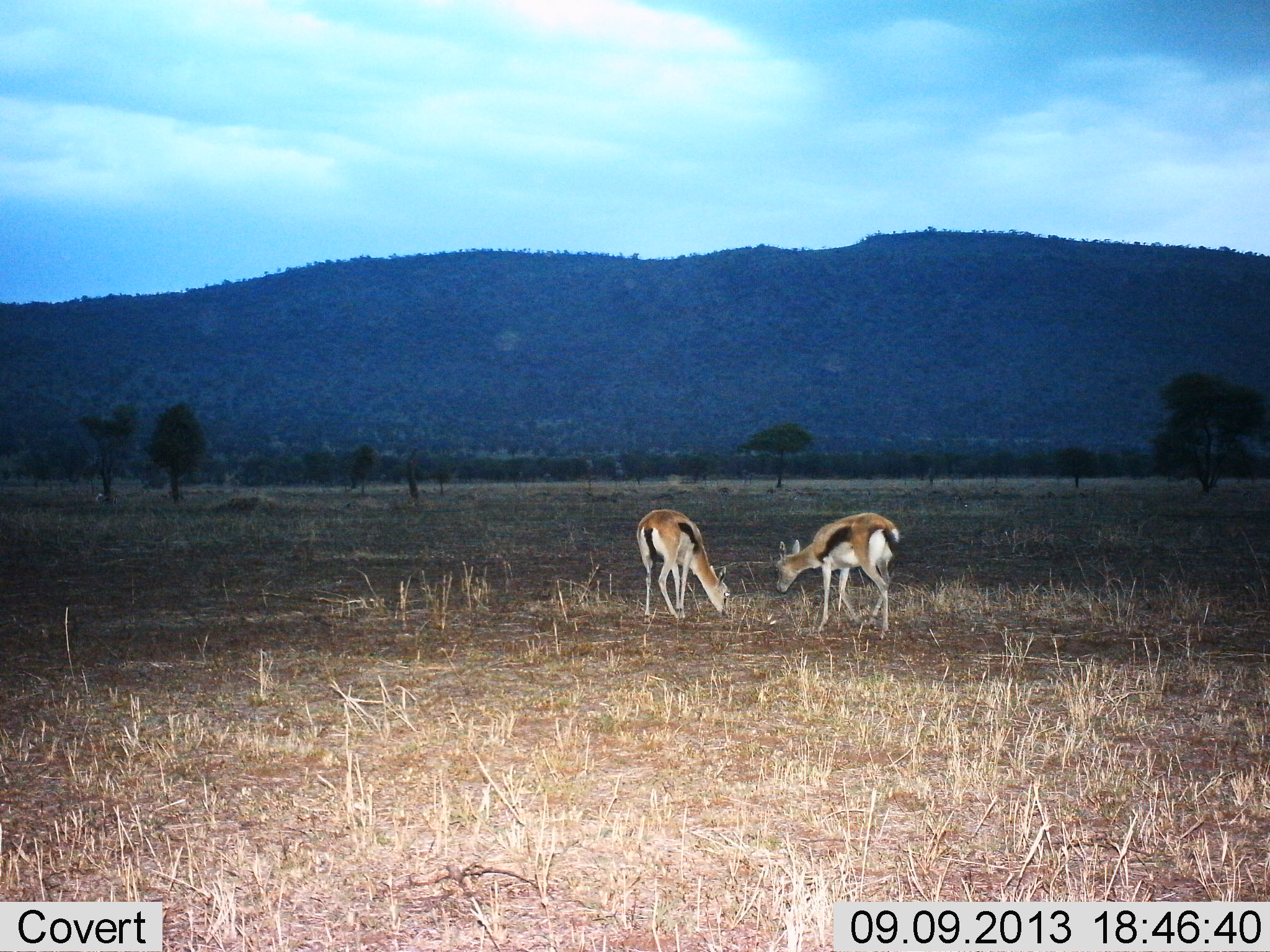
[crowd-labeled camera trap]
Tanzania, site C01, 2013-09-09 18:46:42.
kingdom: Animalia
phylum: Chordata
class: Mammalia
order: Artiodactyla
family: Bovidae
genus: Eudorcas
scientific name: Eudorcas thomsonii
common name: thomson's gazelle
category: gazellethomsons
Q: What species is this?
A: Gazellethomsons (thomson's gazelle) (Eudorcas thomsonii).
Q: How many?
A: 2.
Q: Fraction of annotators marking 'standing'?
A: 32%.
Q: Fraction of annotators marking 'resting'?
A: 0%.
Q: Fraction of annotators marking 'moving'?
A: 14%.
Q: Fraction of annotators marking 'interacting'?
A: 4%.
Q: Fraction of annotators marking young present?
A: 0%.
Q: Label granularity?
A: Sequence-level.